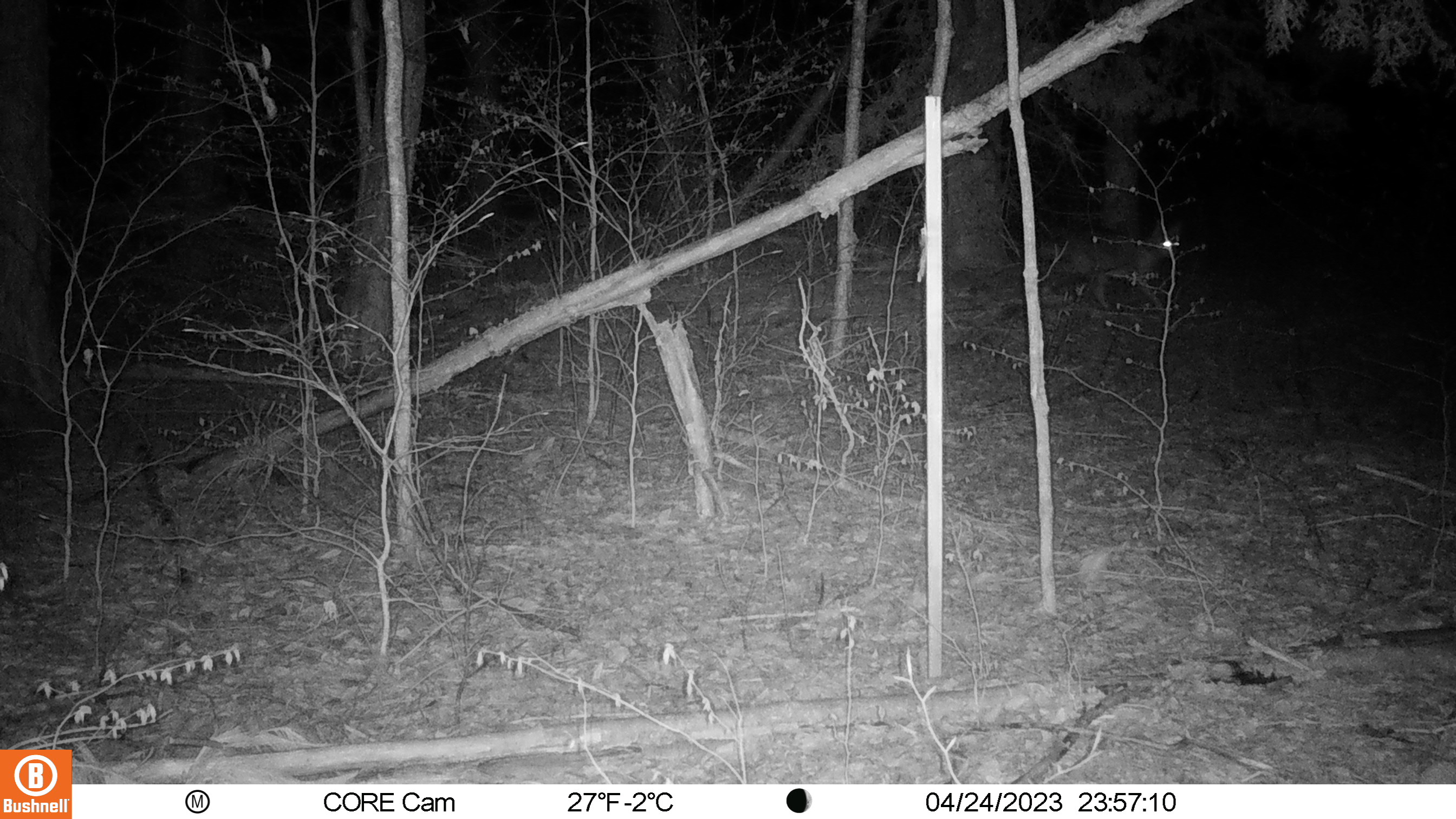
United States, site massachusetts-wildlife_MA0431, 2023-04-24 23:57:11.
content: unidentified animal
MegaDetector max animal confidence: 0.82